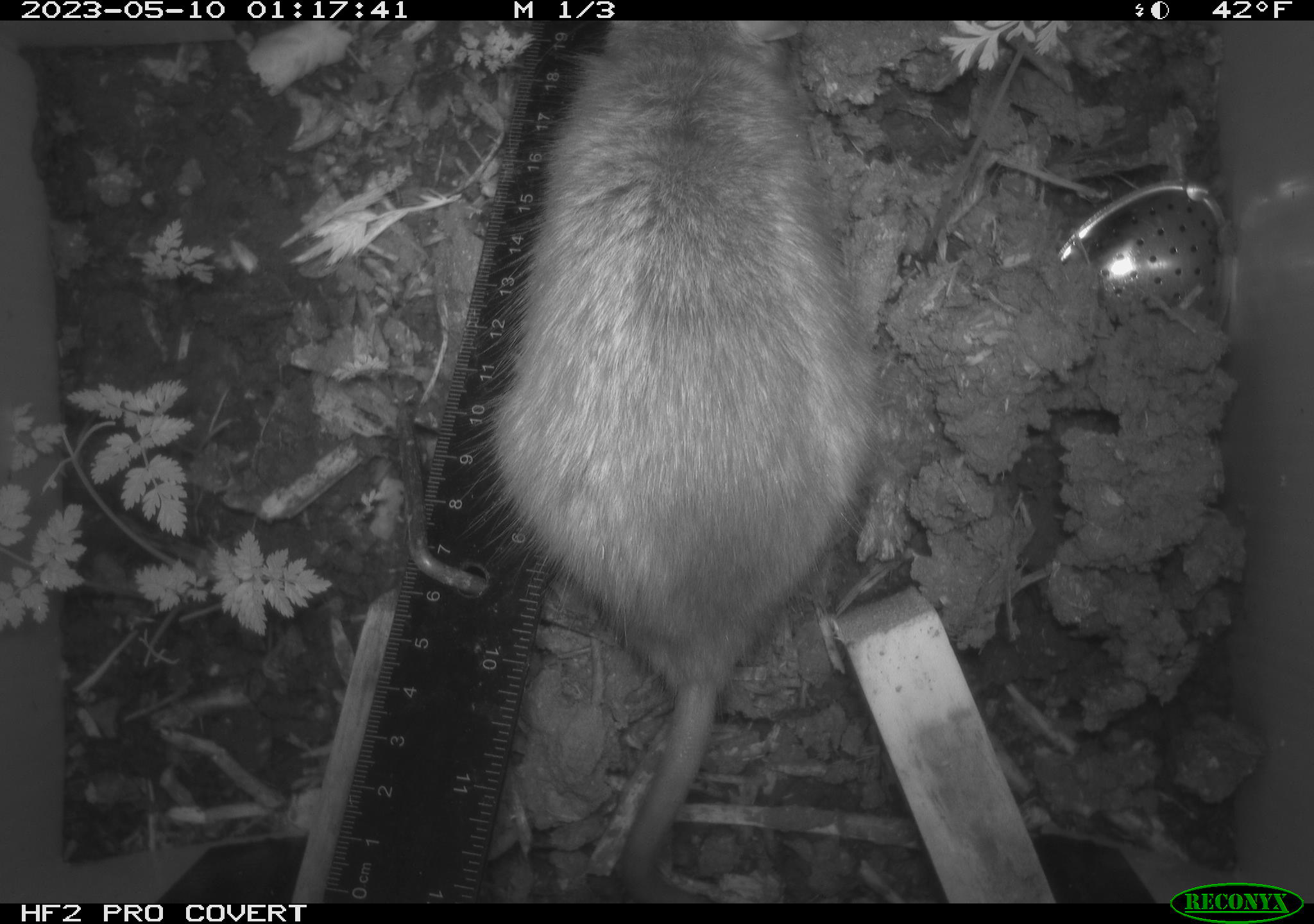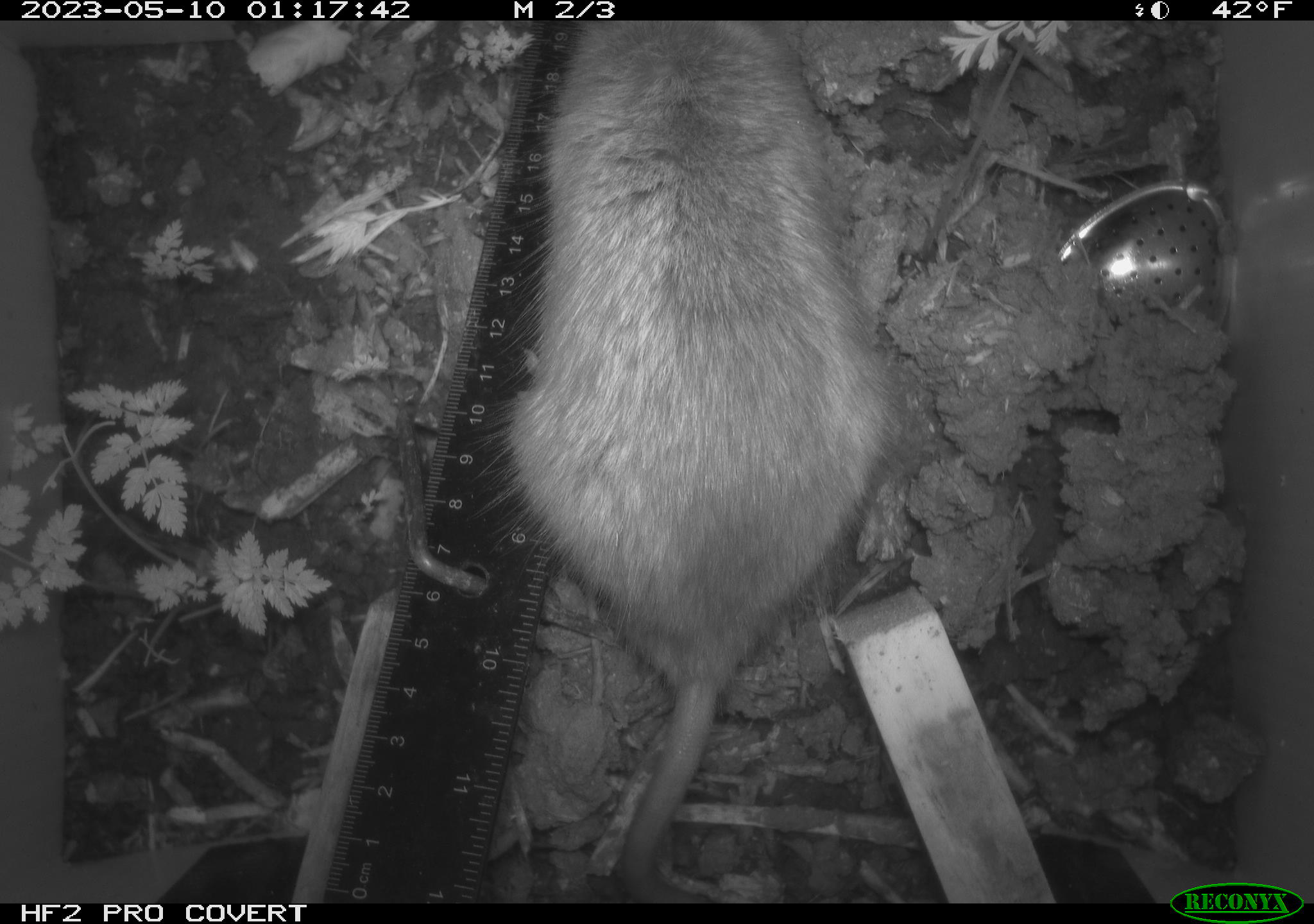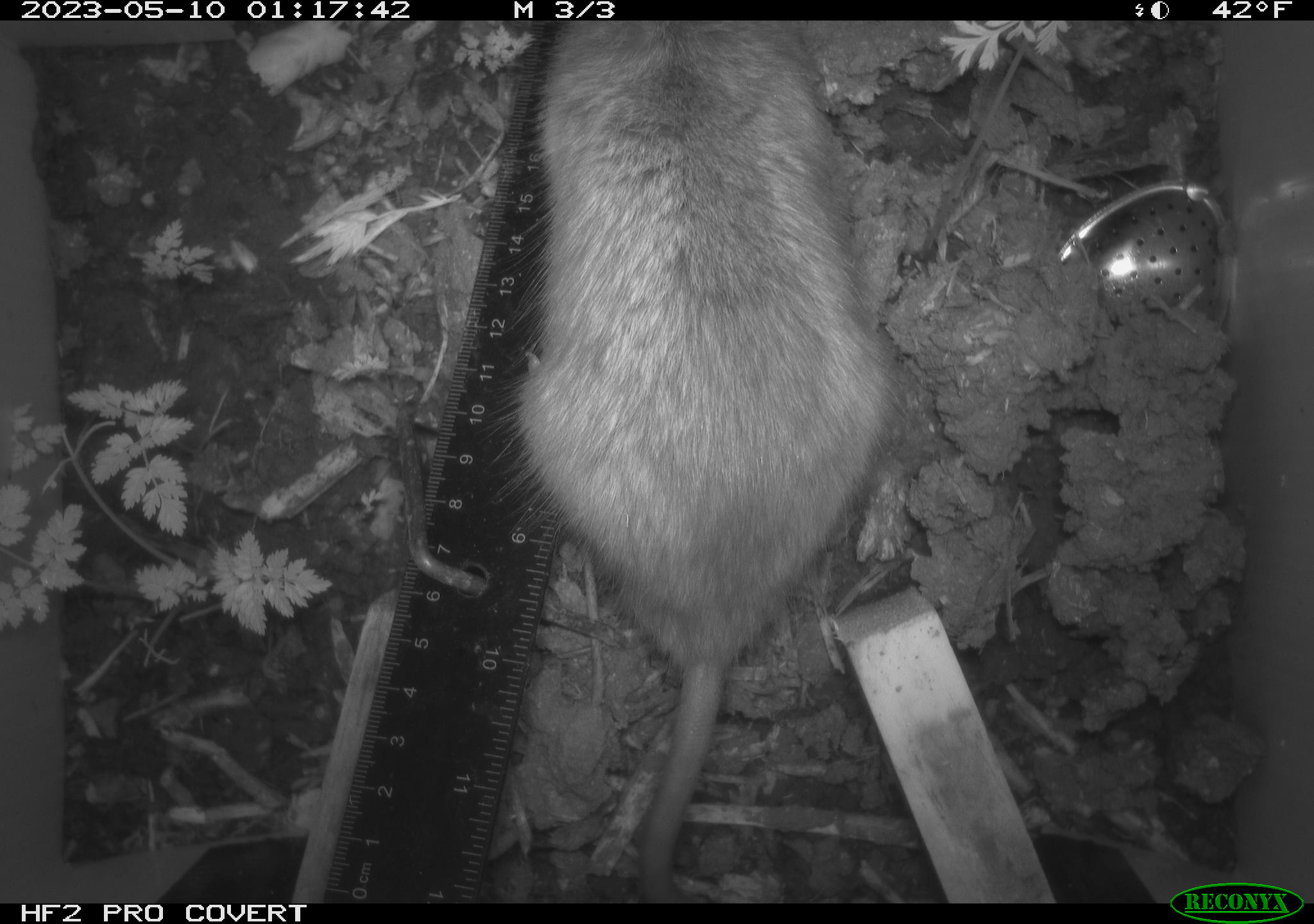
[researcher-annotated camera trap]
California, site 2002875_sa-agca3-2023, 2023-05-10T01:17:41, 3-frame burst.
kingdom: Animalia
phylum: Chordata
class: Mammalia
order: Rodentia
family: Muridae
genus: Rattus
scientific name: Rattus rattus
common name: house rat